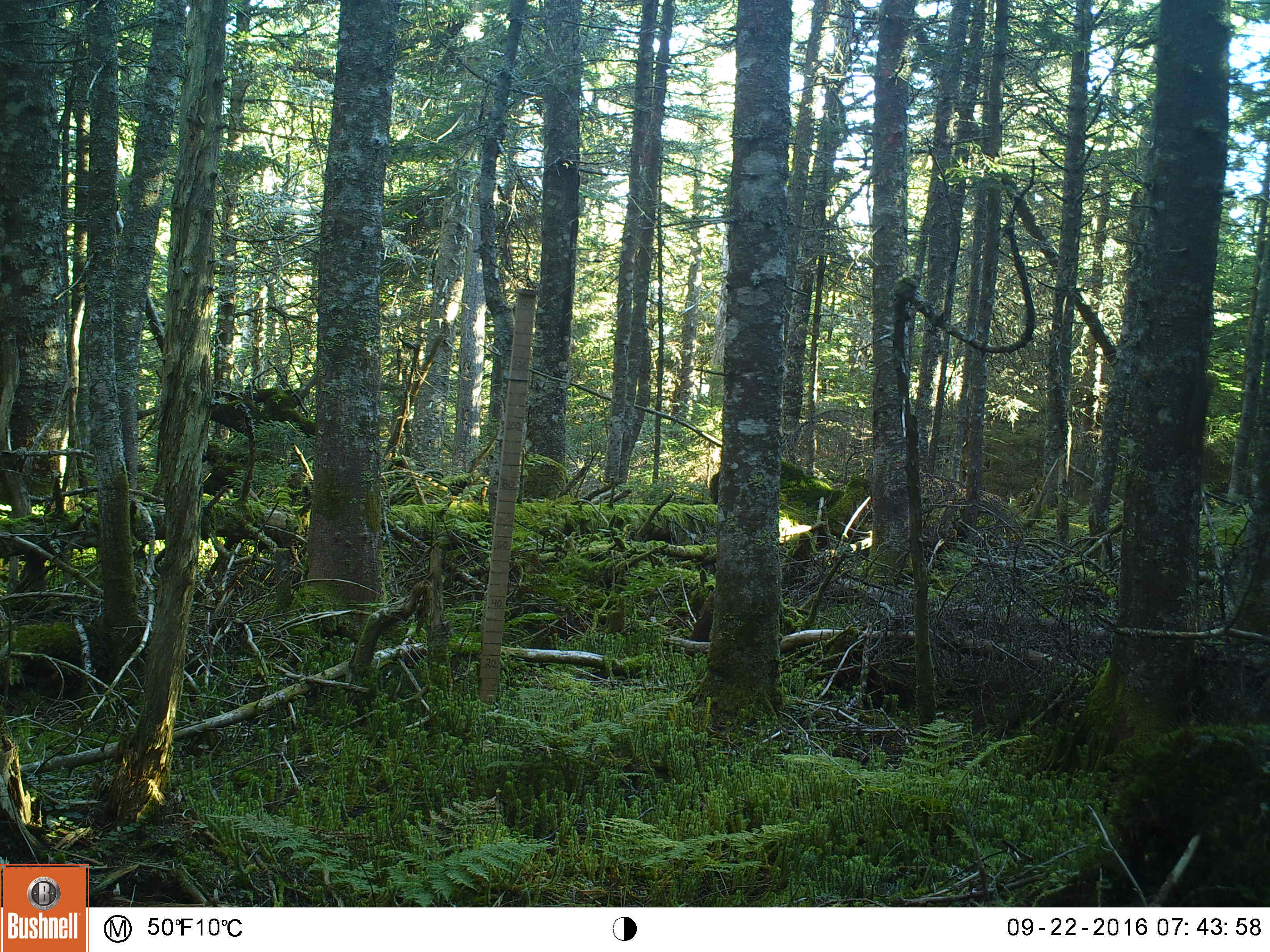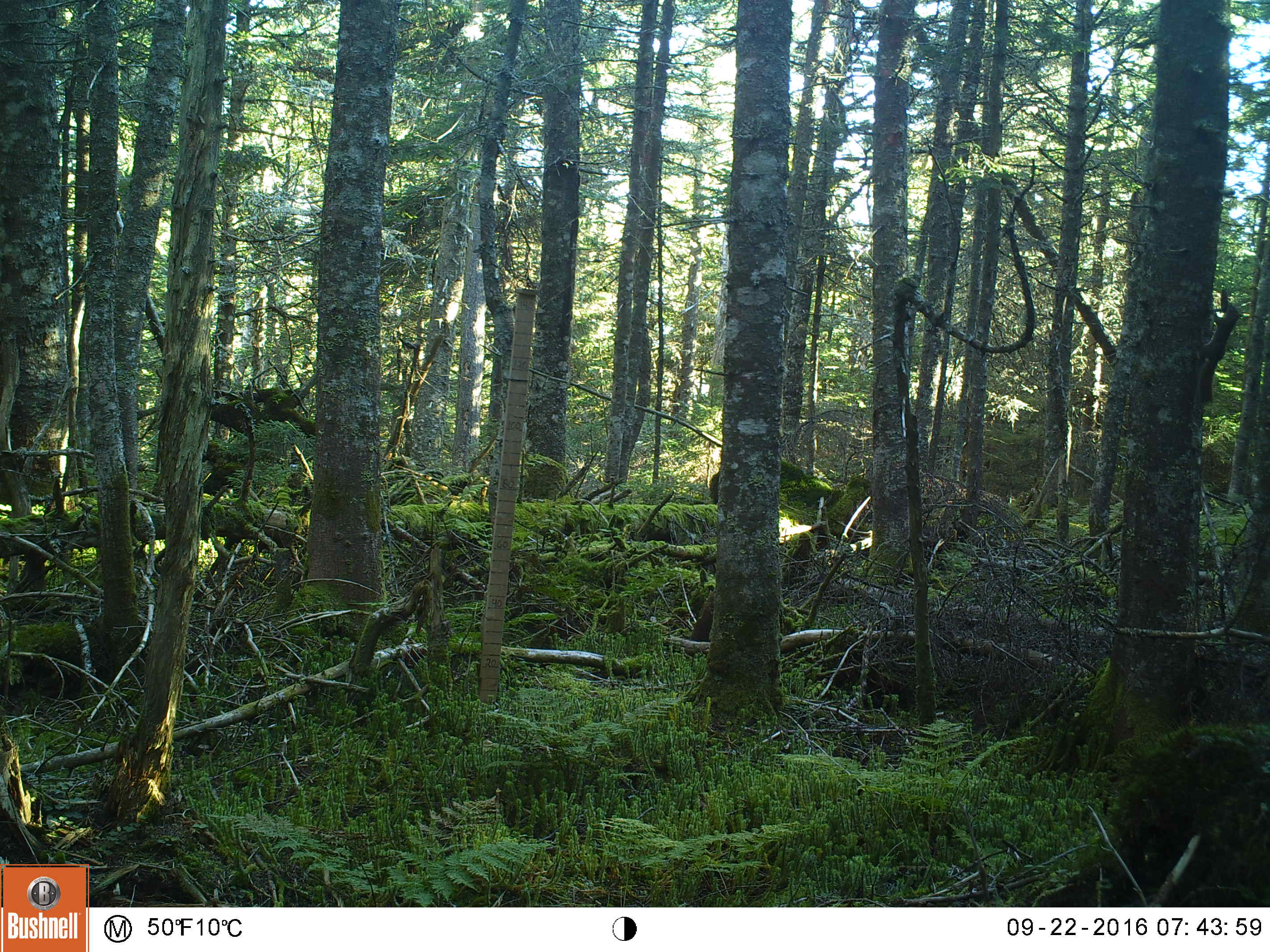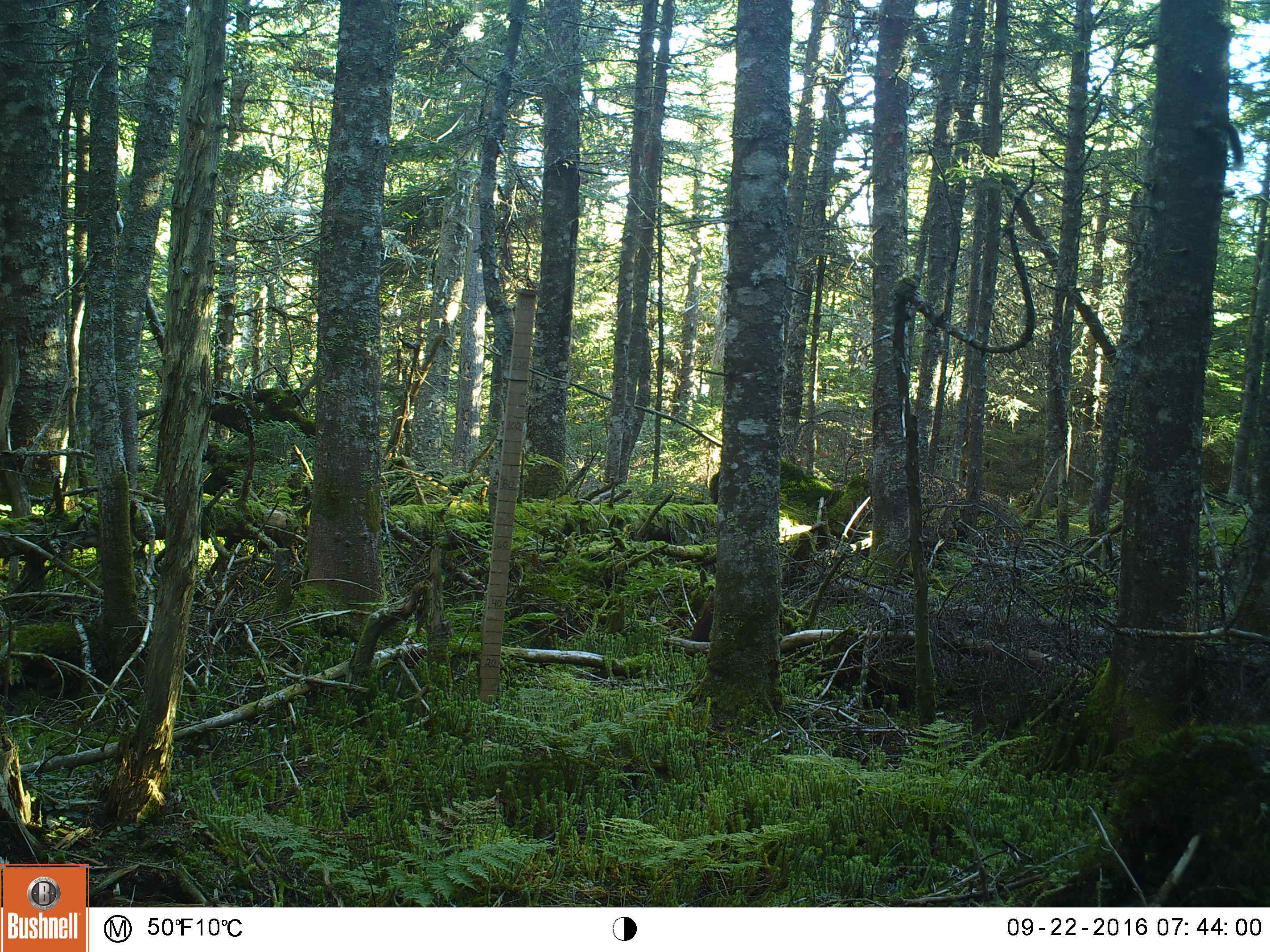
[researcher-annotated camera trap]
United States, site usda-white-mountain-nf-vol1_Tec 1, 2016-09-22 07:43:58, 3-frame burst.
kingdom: Animalia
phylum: Chordata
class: Mammalia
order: Rodentia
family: Sciuridae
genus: Tamiasciurus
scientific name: Tamiasciurus hudsonicus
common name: red squirrel